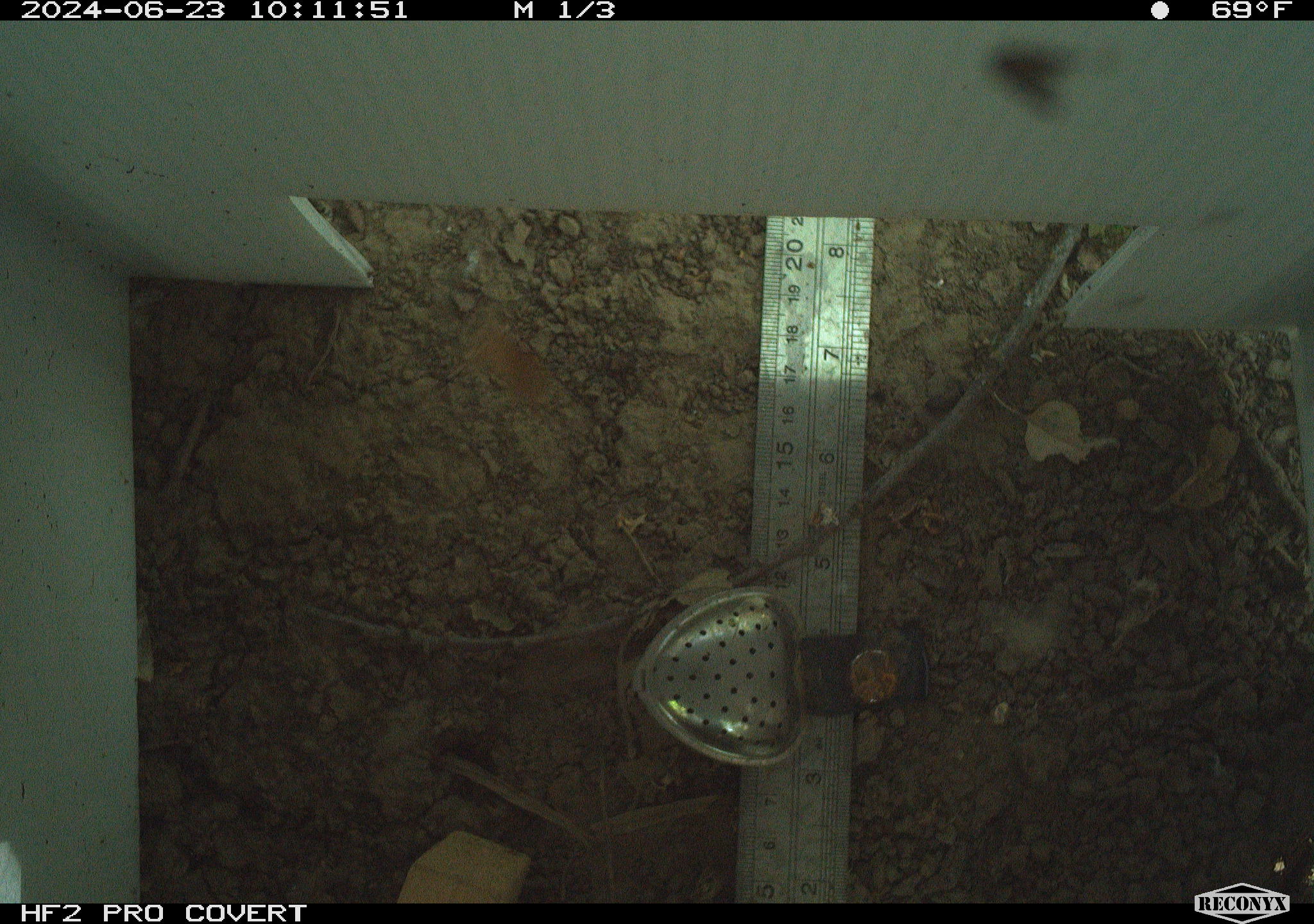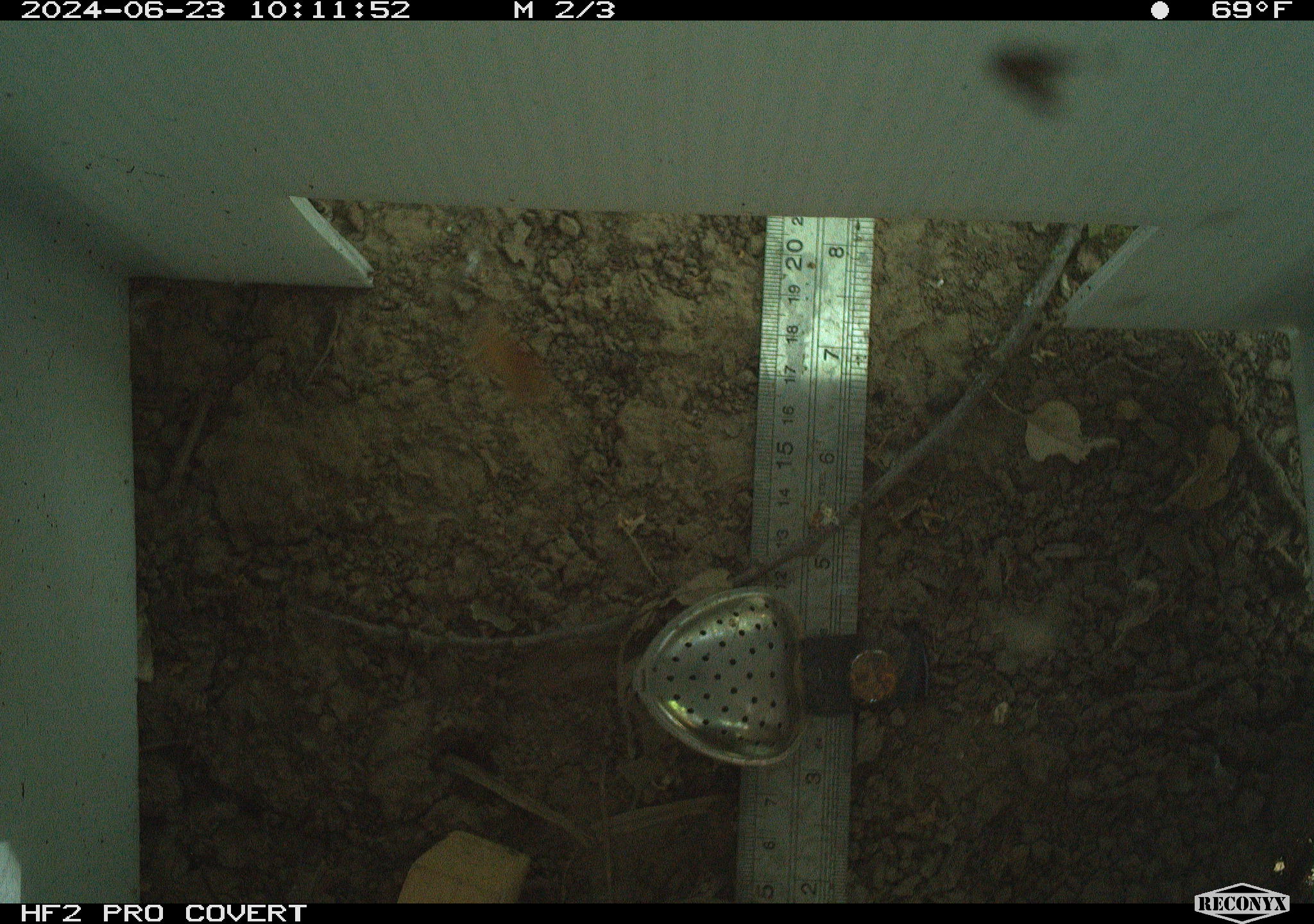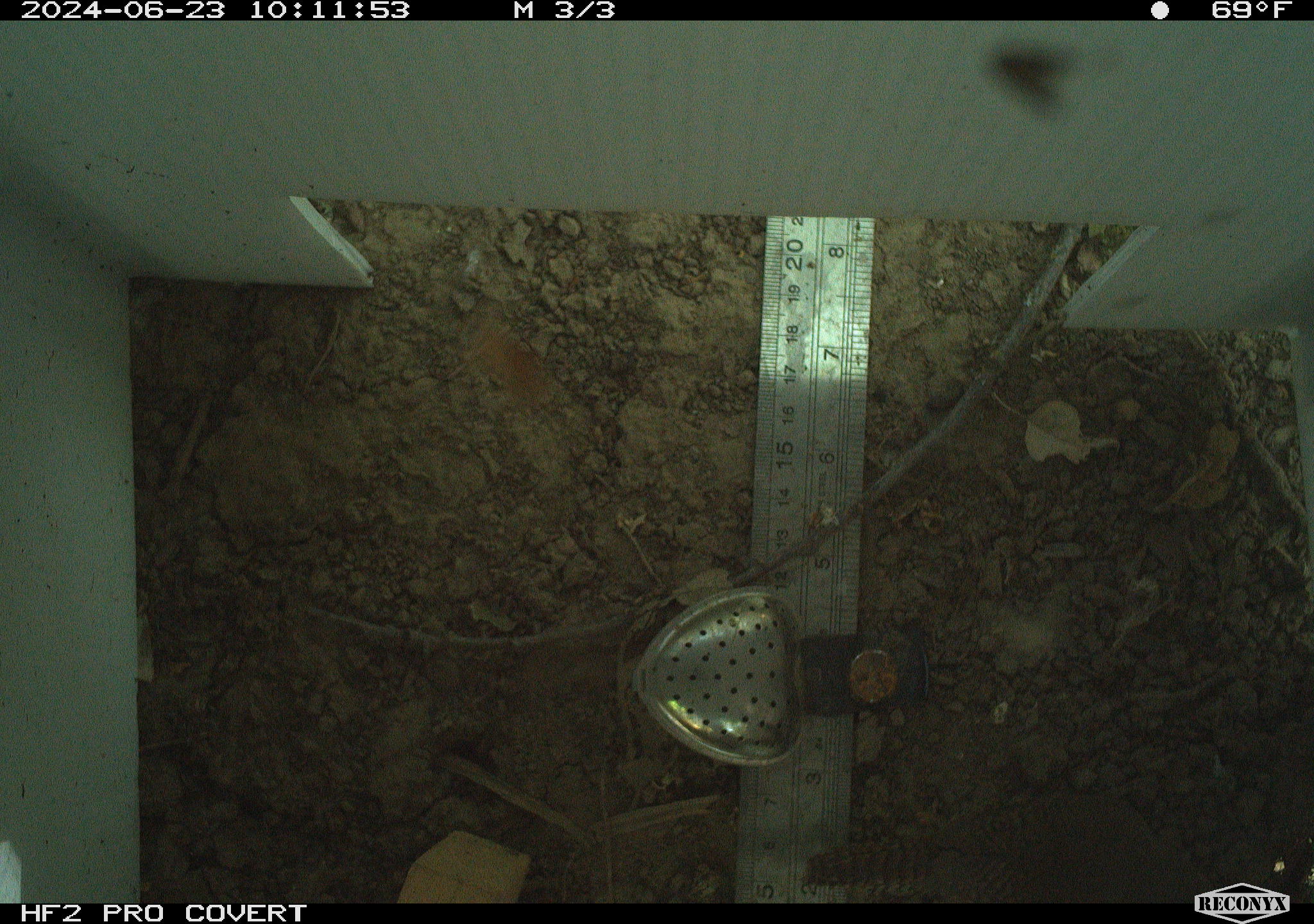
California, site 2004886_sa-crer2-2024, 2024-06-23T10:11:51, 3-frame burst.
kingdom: Animalia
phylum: Chordata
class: Aves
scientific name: Aves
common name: bird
Bird (Aves).